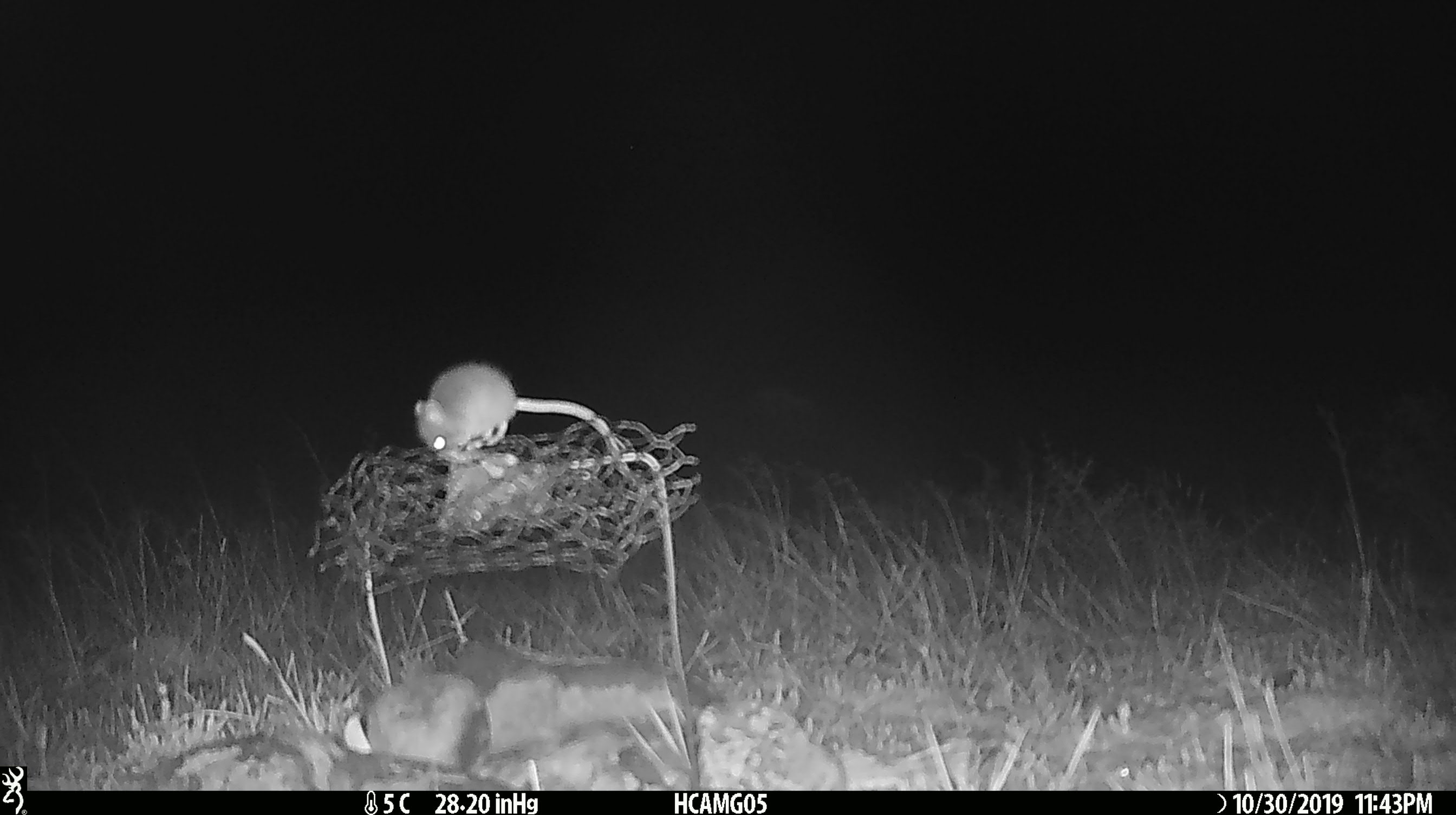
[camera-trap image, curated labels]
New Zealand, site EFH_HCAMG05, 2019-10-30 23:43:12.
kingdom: Animalia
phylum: Chordata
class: Mammalia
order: Rodentia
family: Muridae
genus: Mus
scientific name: Mus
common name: mouse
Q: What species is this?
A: Mouse (Mus).